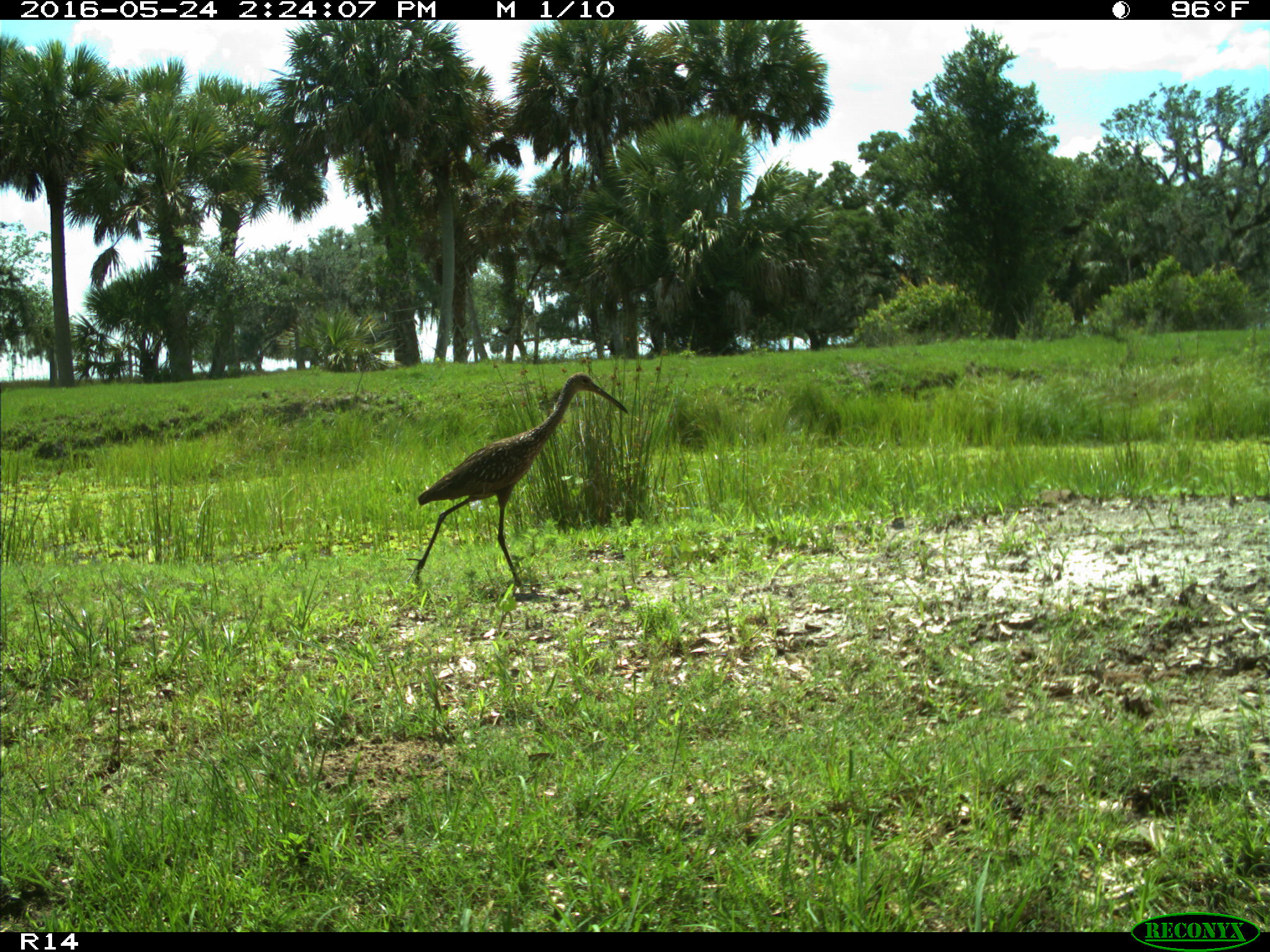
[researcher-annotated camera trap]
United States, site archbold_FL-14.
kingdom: Animalia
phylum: Chordata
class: Aves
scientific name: Aves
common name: birds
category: unidentified bird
Unidentified bird (birds) (Aves).